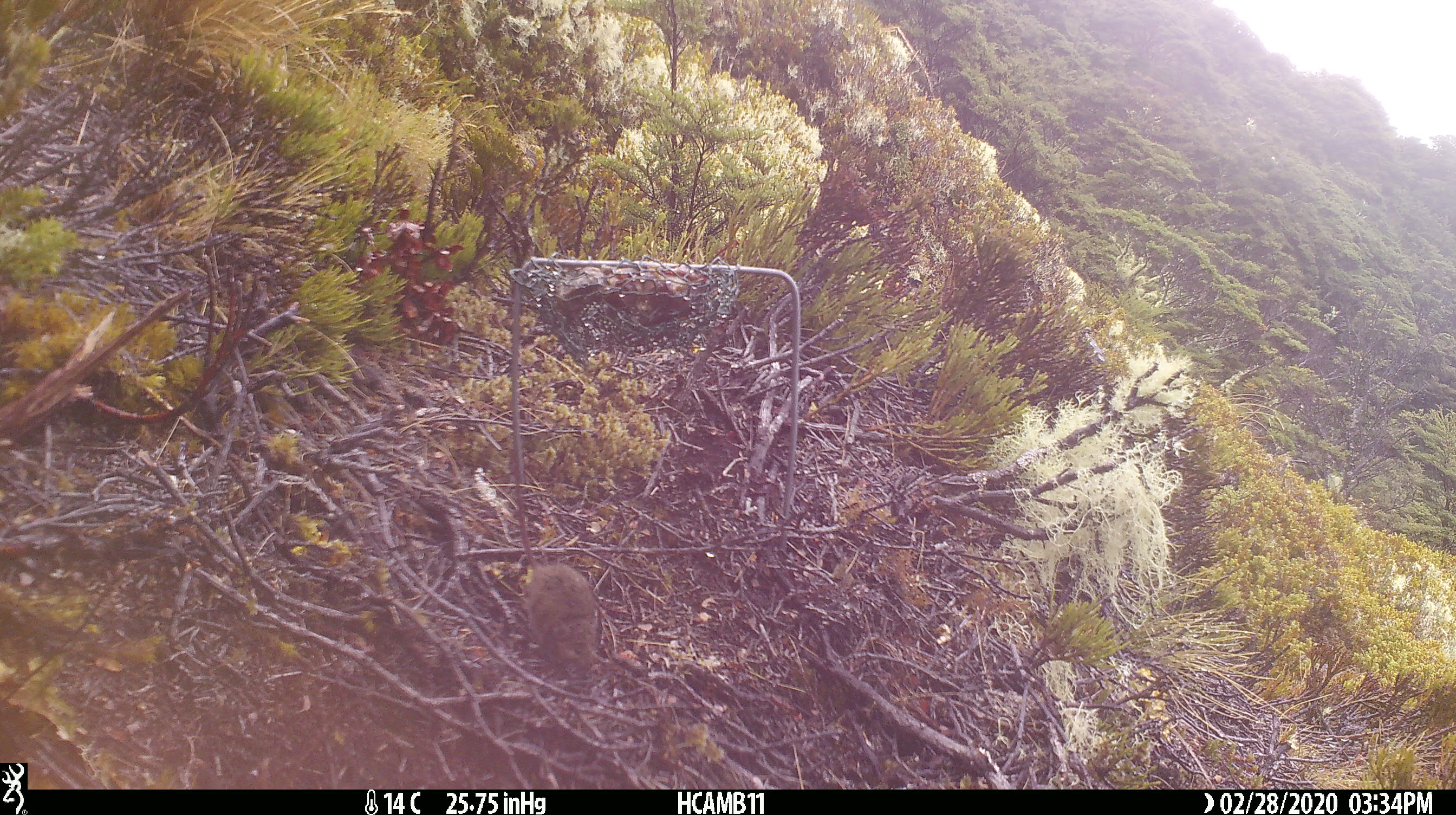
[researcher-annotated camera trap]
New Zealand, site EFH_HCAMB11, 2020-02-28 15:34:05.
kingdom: Animalia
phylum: Chordata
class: Mammalia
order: Rodentia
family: Muridae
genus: Mus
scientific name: Mus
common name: mouse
Mouse (Mus).